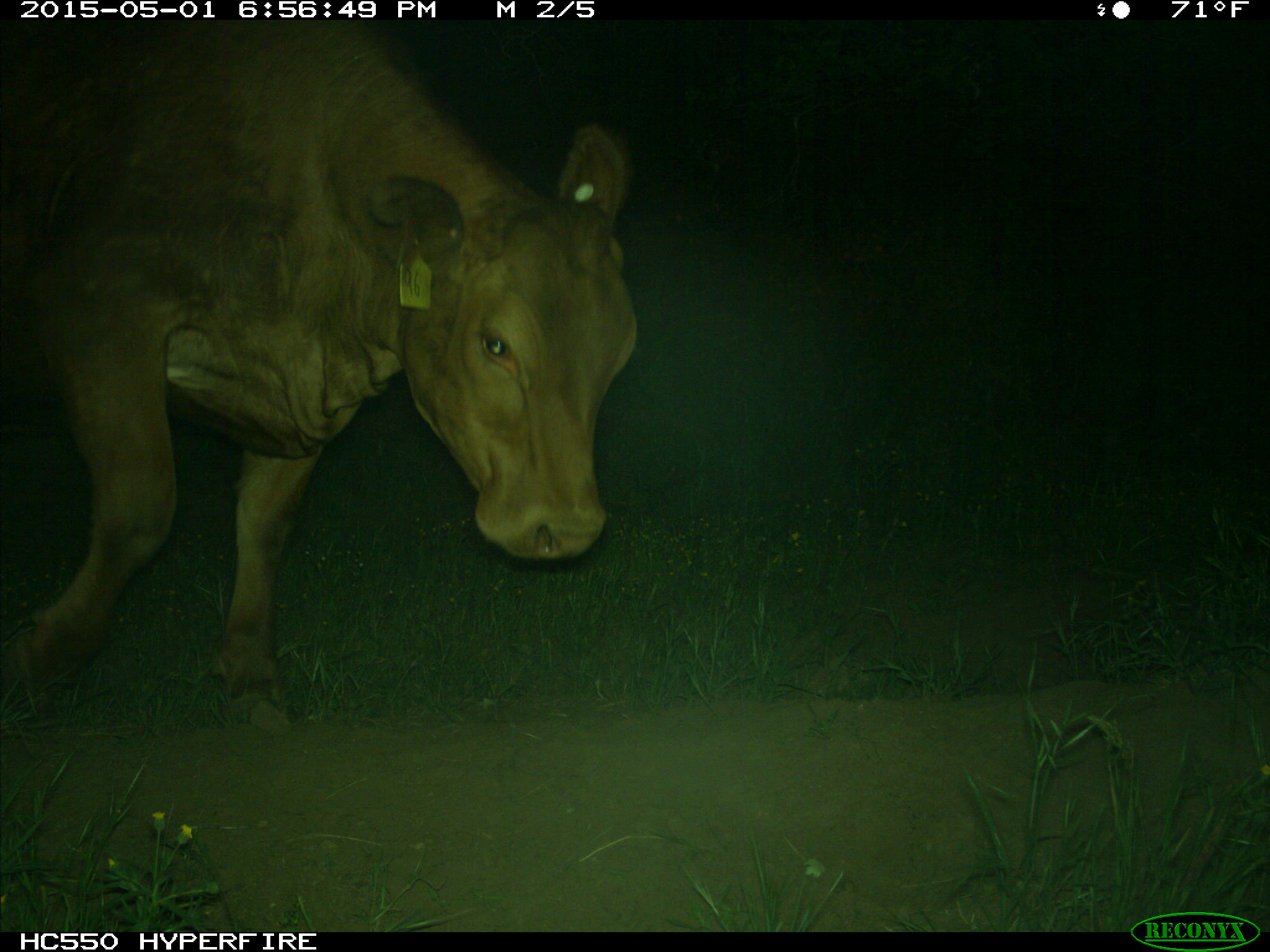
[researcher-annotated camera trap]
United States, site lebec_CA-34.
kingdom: Animalia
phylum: Chordata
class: Mammalia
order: Artiodactyla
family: Bovidae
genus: Bos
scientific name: Bos taurus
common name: domestic cow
Bos taurus (domestic cow).